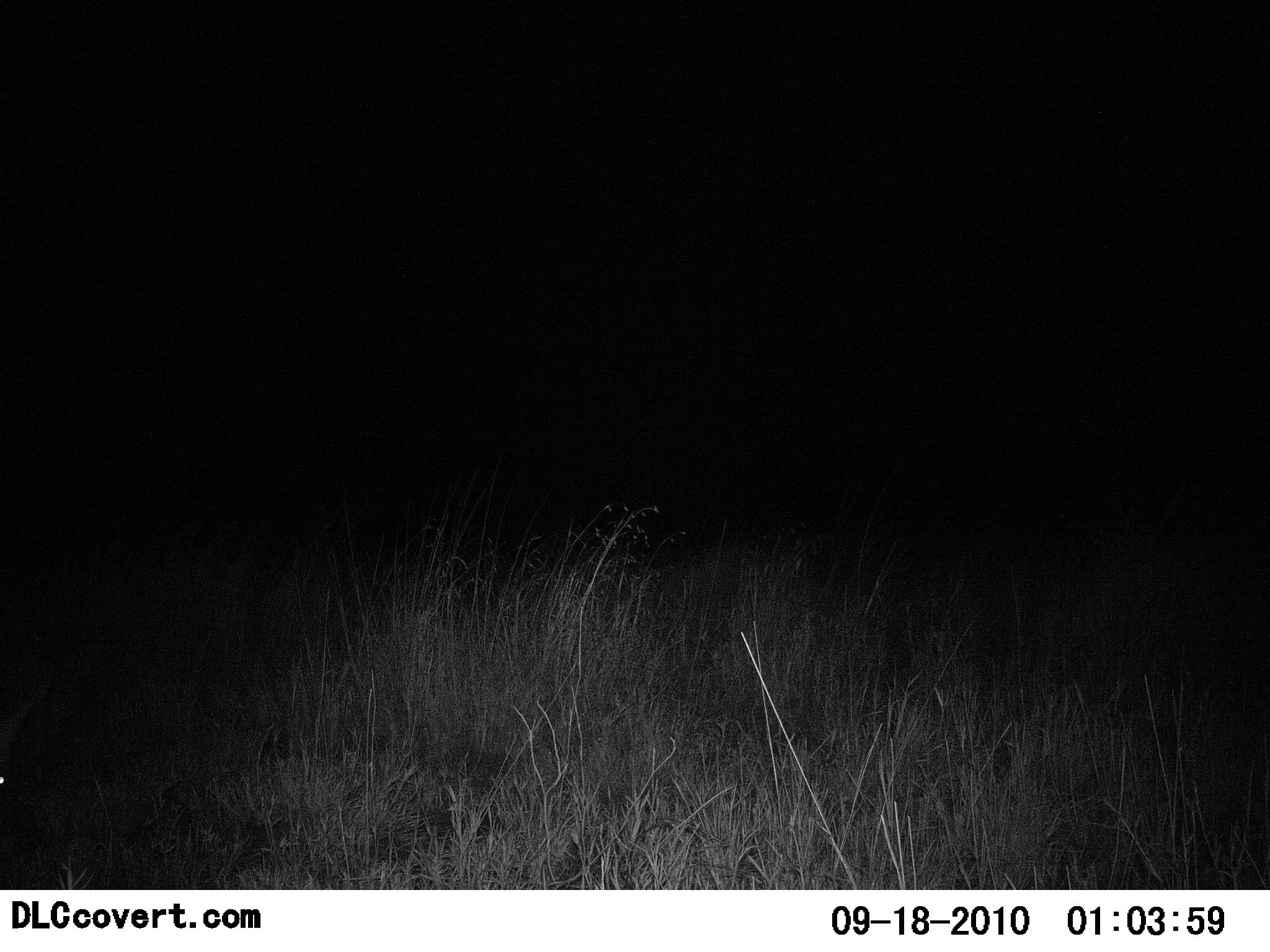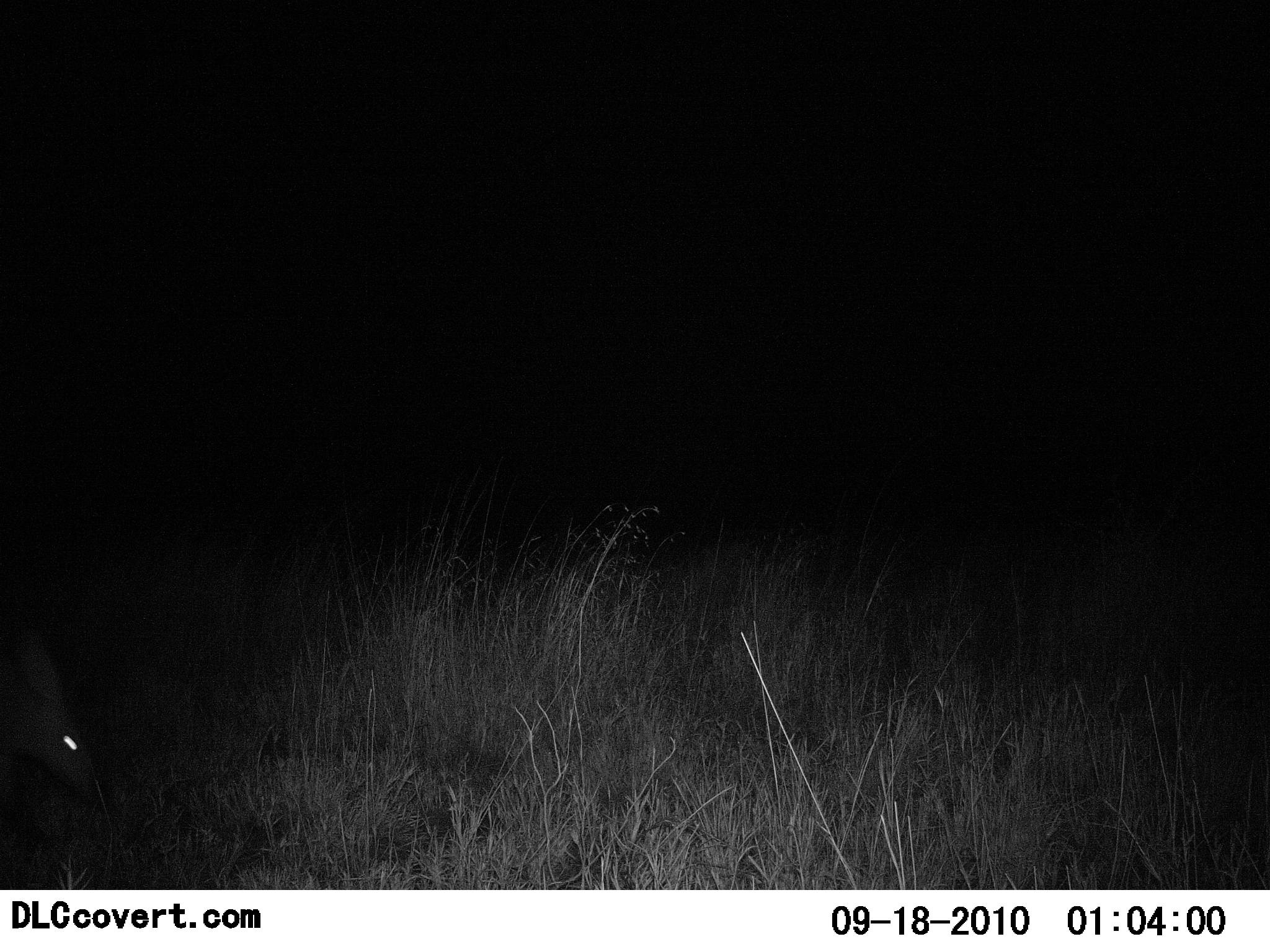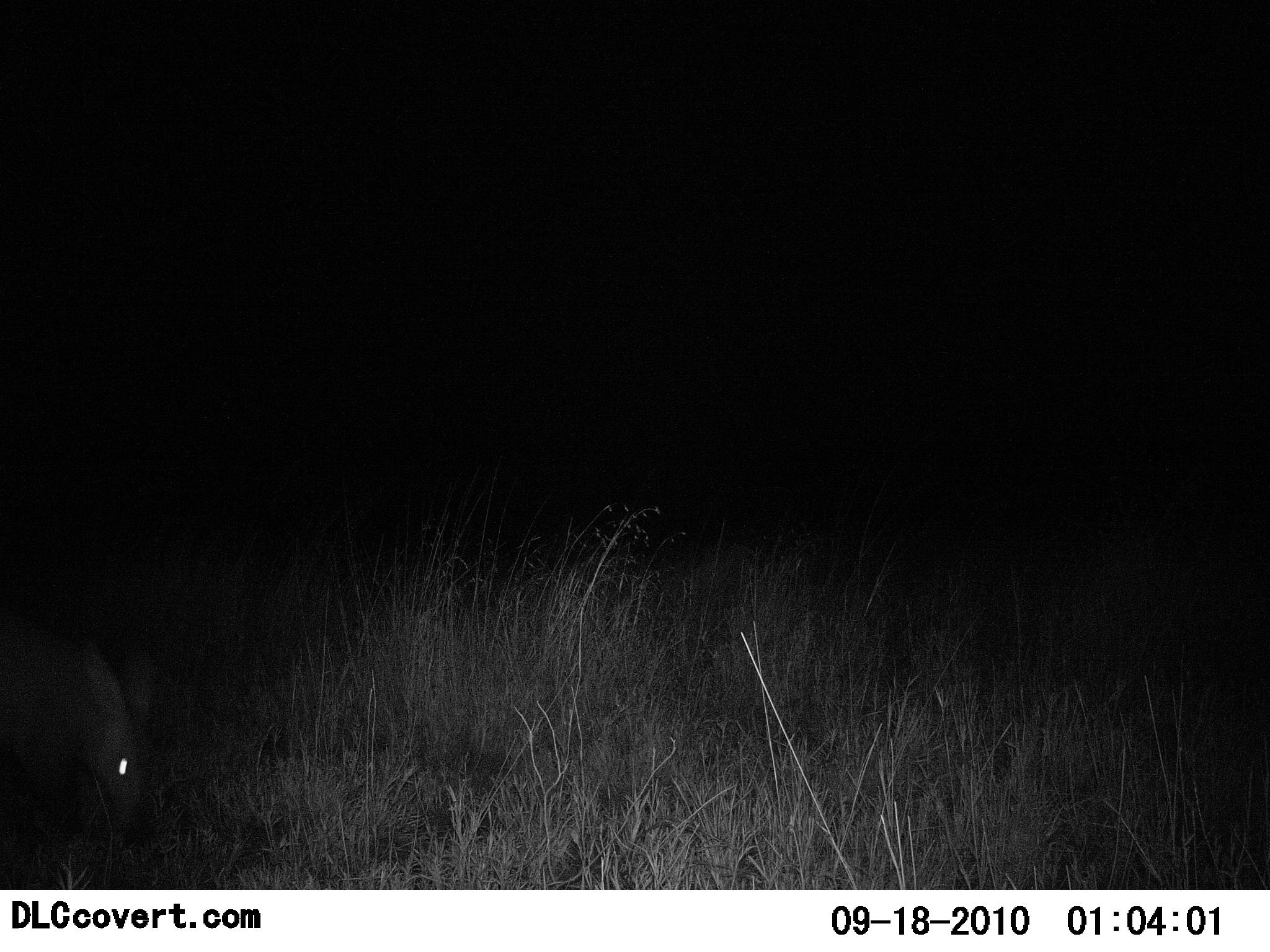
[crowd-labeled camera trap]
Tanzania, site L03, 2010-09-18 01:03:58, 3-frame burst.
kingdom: Animalia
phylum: Chordata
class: Mammalia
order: Tubulidentata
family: Orycteropodidae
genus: Orycteropus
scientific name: Orycteropus afer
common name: aardvark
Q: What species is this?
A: Aardvark (Orycteropus afer).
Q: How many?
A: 1.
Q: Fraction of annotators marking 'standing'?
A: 0%.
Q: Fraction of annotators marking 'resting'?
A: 0%.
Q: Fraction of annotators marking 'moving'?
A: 85%.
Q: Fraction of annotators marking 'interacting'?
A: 0%.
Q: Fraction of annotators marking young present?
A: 0%.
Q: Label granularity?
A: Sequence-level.